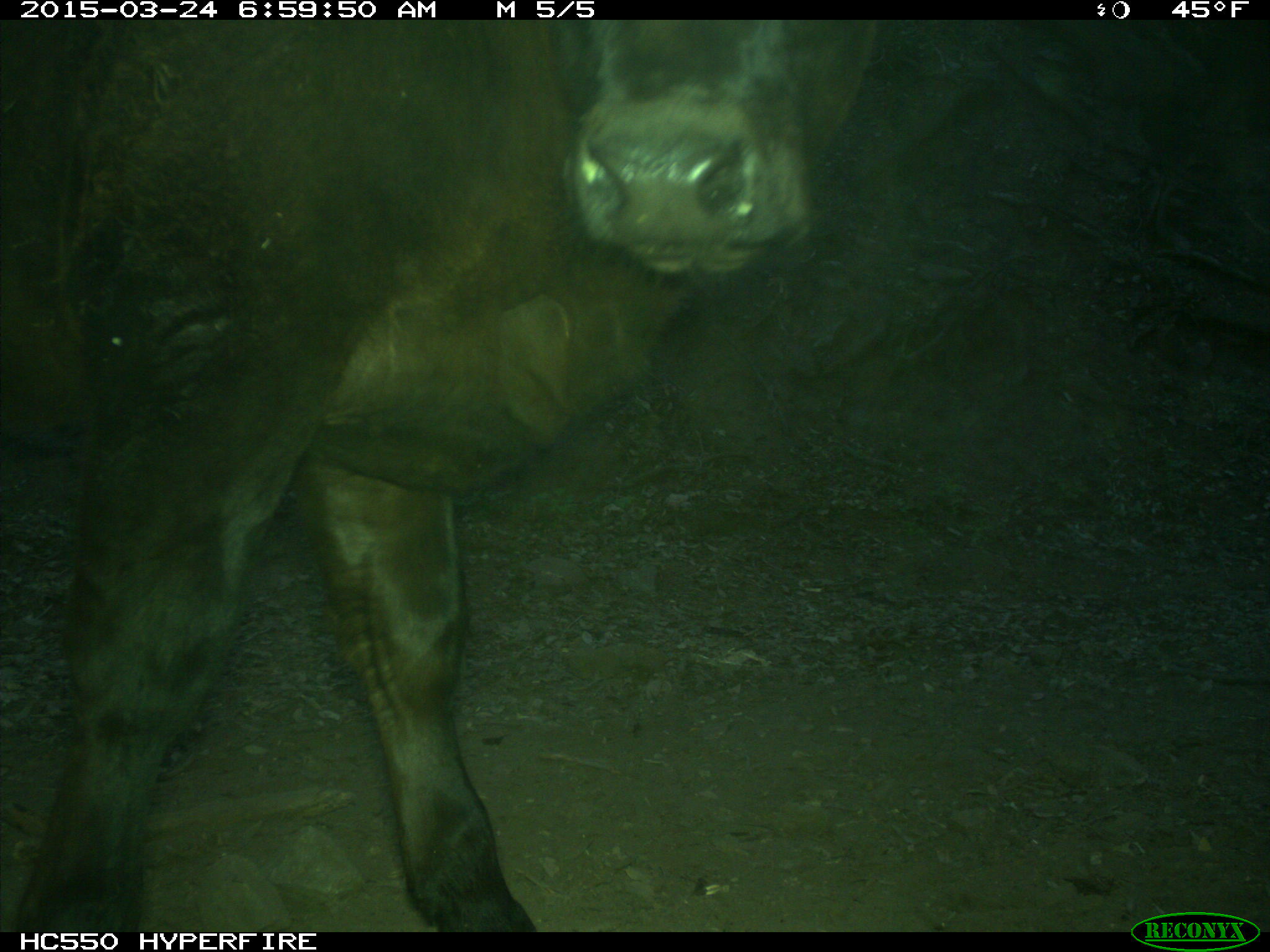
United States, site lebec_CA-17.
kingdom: Animalia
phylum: Chordata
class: Mammalia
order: Artiodactyla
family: Bovidae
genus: Bos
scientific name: Bos taurus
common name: domestic cow